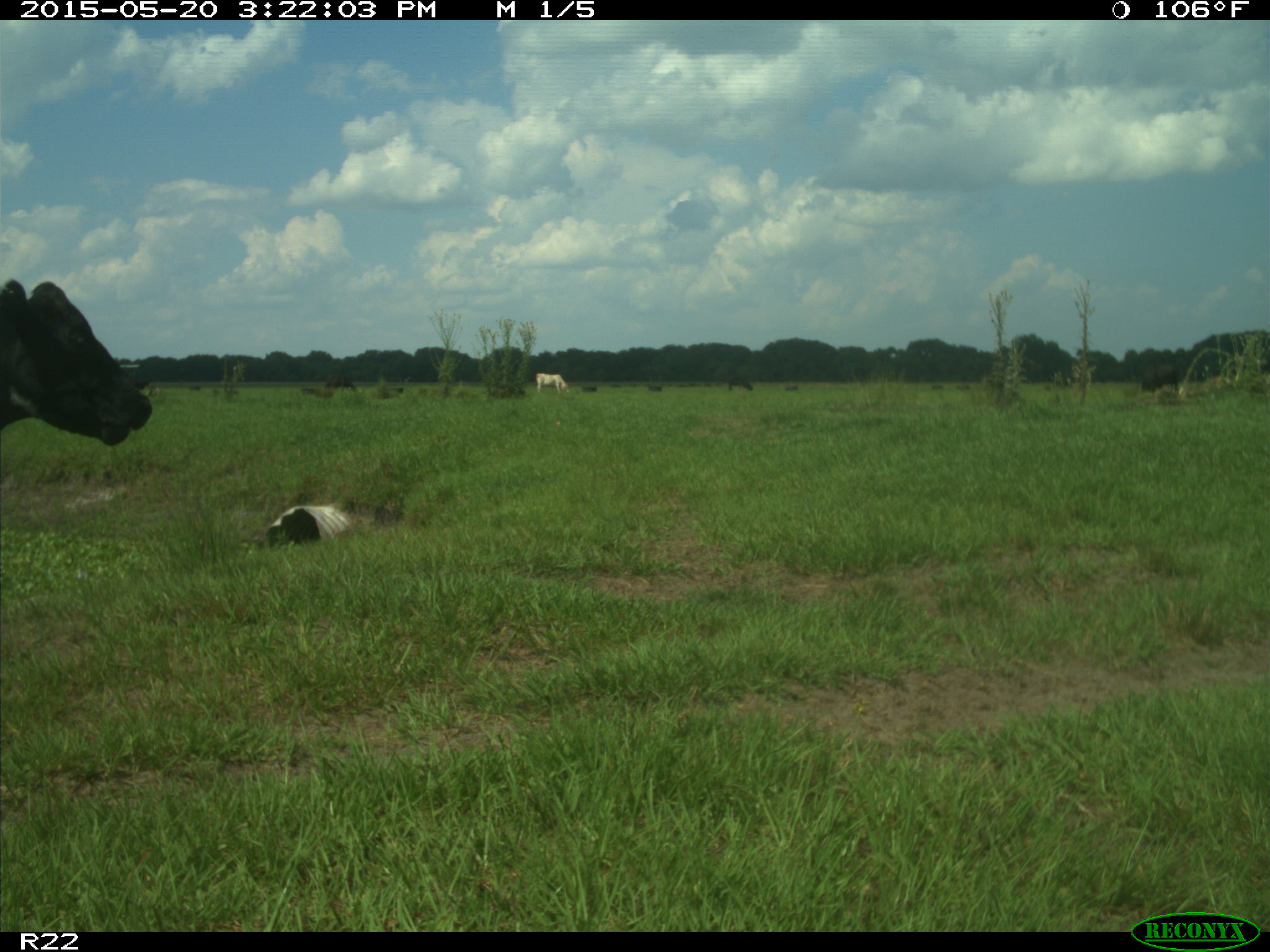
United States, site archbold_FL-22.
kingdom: Animalia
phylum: Chordata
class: Mammalia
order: Artiodactyla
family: Bovidae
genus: Bos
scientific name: Bos taurus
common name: domestic cow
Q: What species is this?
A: Bos taurus (domestic cow).